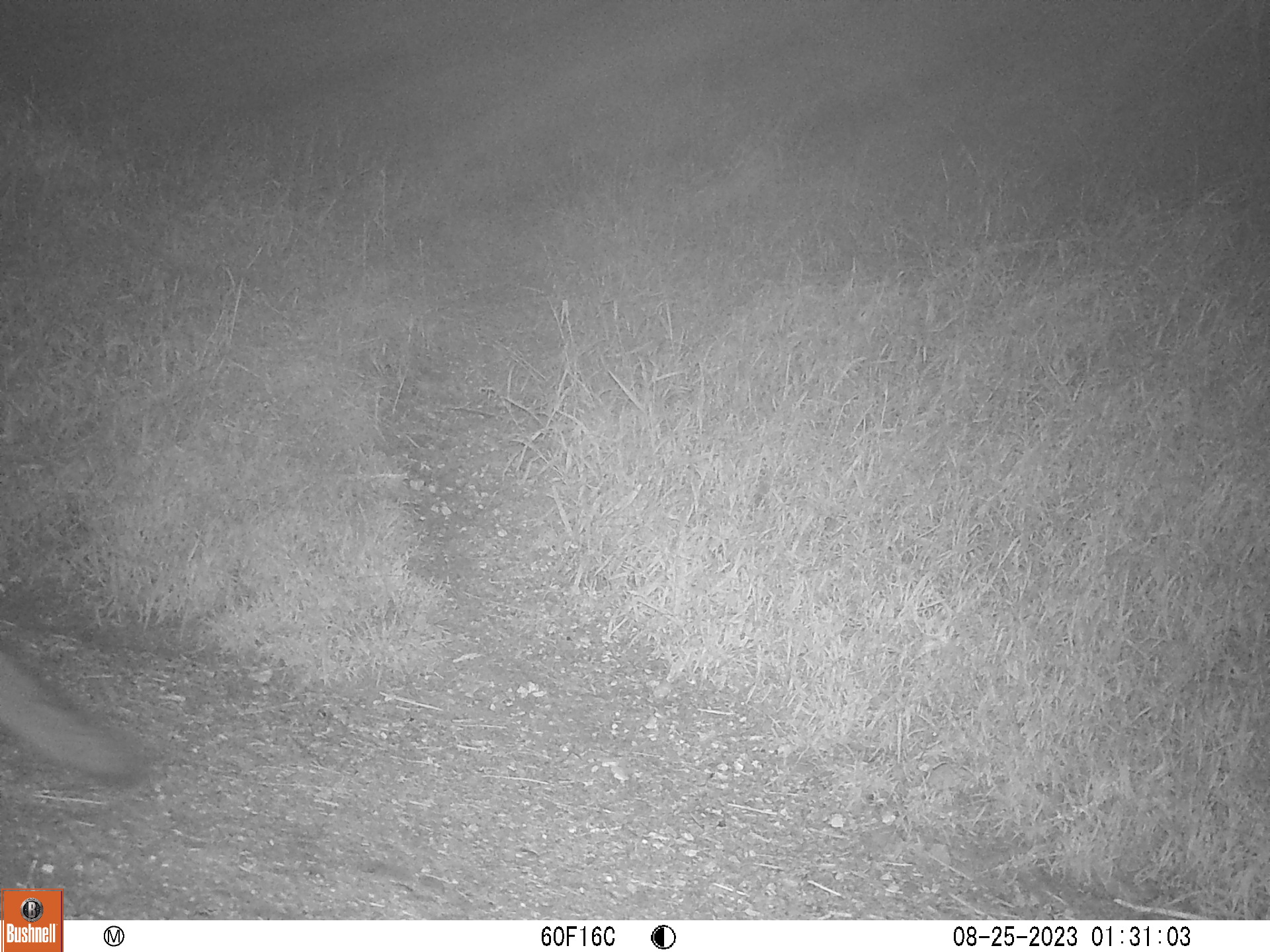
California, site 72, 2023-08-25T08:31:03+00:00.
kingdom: Animalia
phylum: Chordata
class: Mammalia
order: Carnivora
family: Canidae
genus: Urocyon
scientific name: Urocyon cinereoargenteus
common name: gray fox